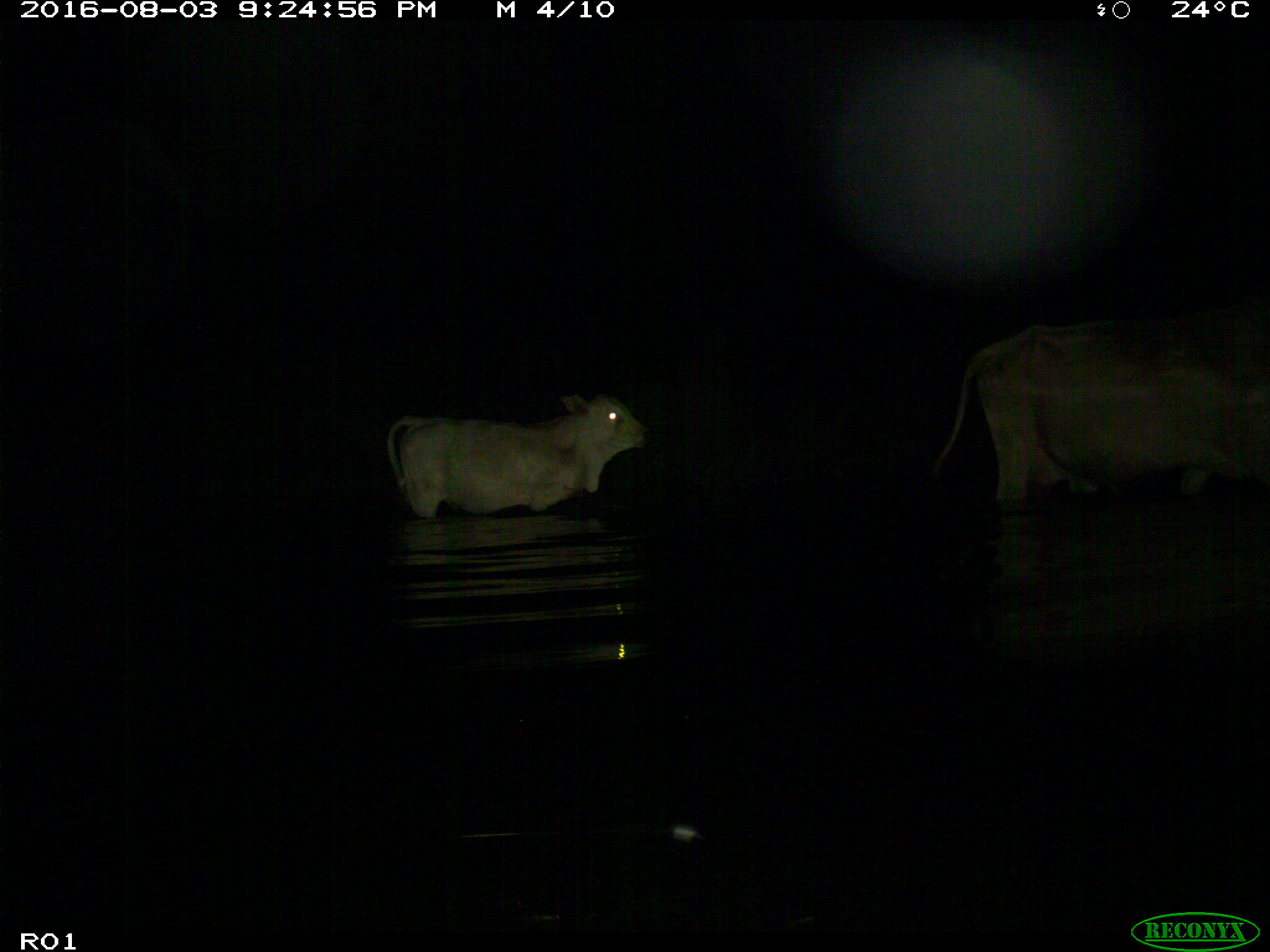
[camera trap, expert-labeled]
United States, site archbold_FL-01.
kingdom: Animalia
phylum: Chordata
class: Mammalia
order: Artiodactyla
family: Bovidae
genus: Bos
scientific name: Bos taurus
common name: domestic cow